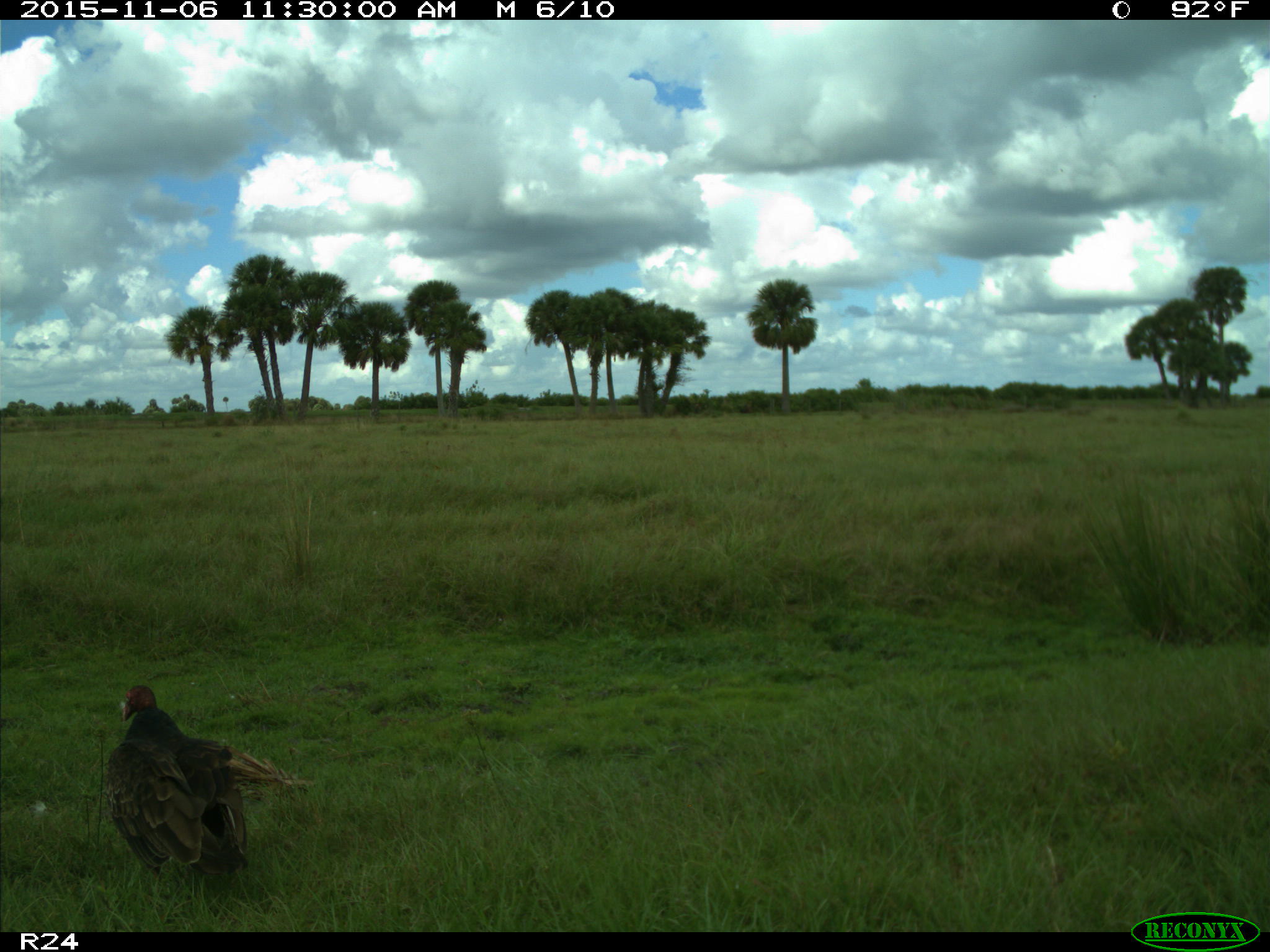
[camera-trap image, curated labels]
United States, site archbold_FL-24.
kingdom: Animalia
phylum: Chordata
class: Aves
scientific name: Aves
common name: birds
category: unidentified bird